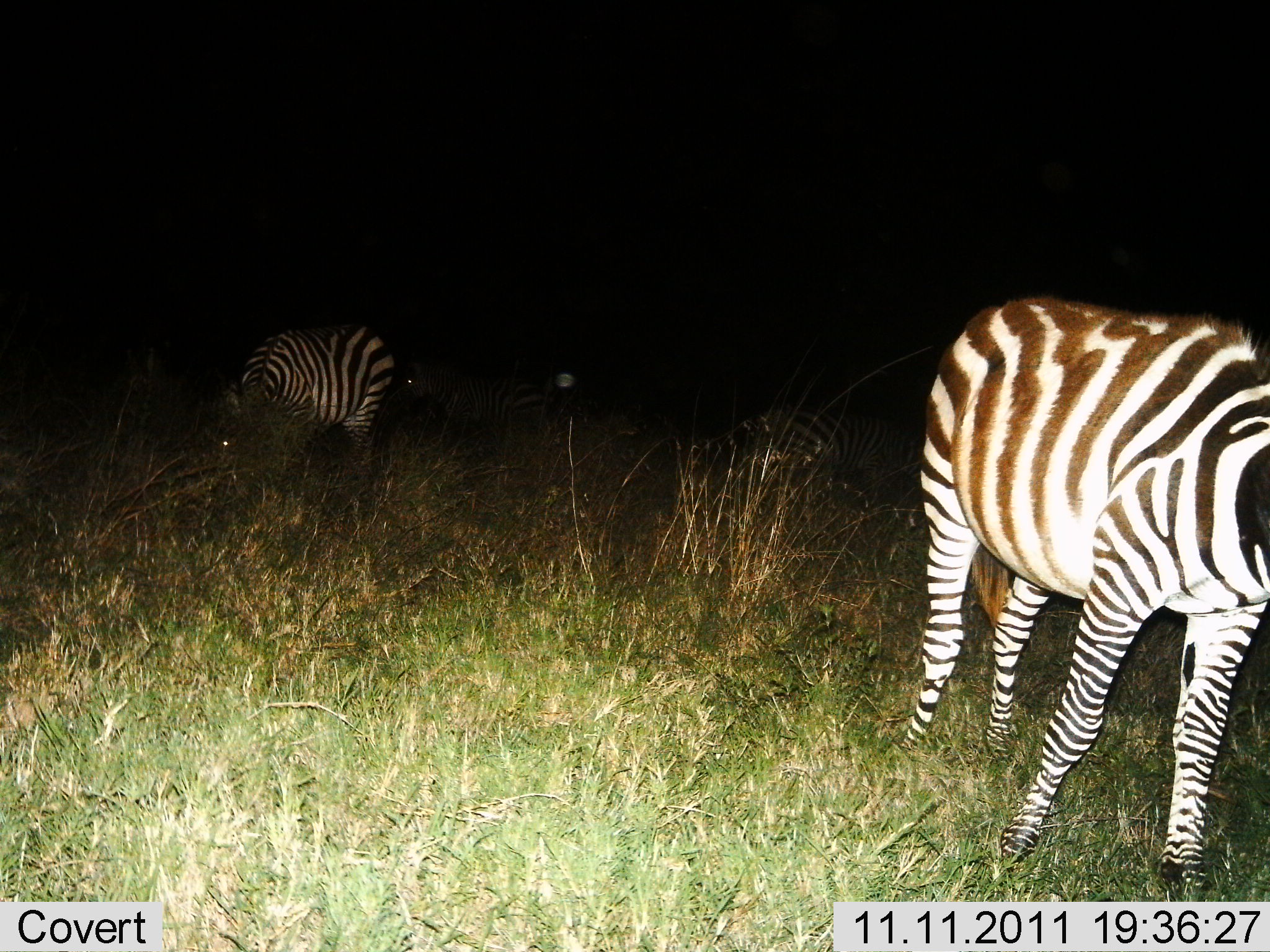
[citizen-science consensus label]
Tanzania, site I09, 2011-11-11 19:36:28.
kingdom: Animalia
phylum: Chordata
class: Mammalia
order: Perissodactyla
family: Equidae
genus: Equus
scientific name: Equus quagga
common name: plains zebra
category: zebra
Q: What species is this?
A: Zebra (plains zebra) (Equus quagga).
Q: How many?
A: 2.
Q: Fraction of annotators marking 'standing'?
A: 46%.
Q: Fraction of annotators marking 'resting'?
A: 8%.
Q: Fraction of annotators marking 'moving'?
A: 31%.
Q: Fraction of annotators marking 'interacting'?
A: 8%.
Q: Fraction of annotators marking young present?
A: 0%.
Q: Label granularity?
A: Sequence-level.